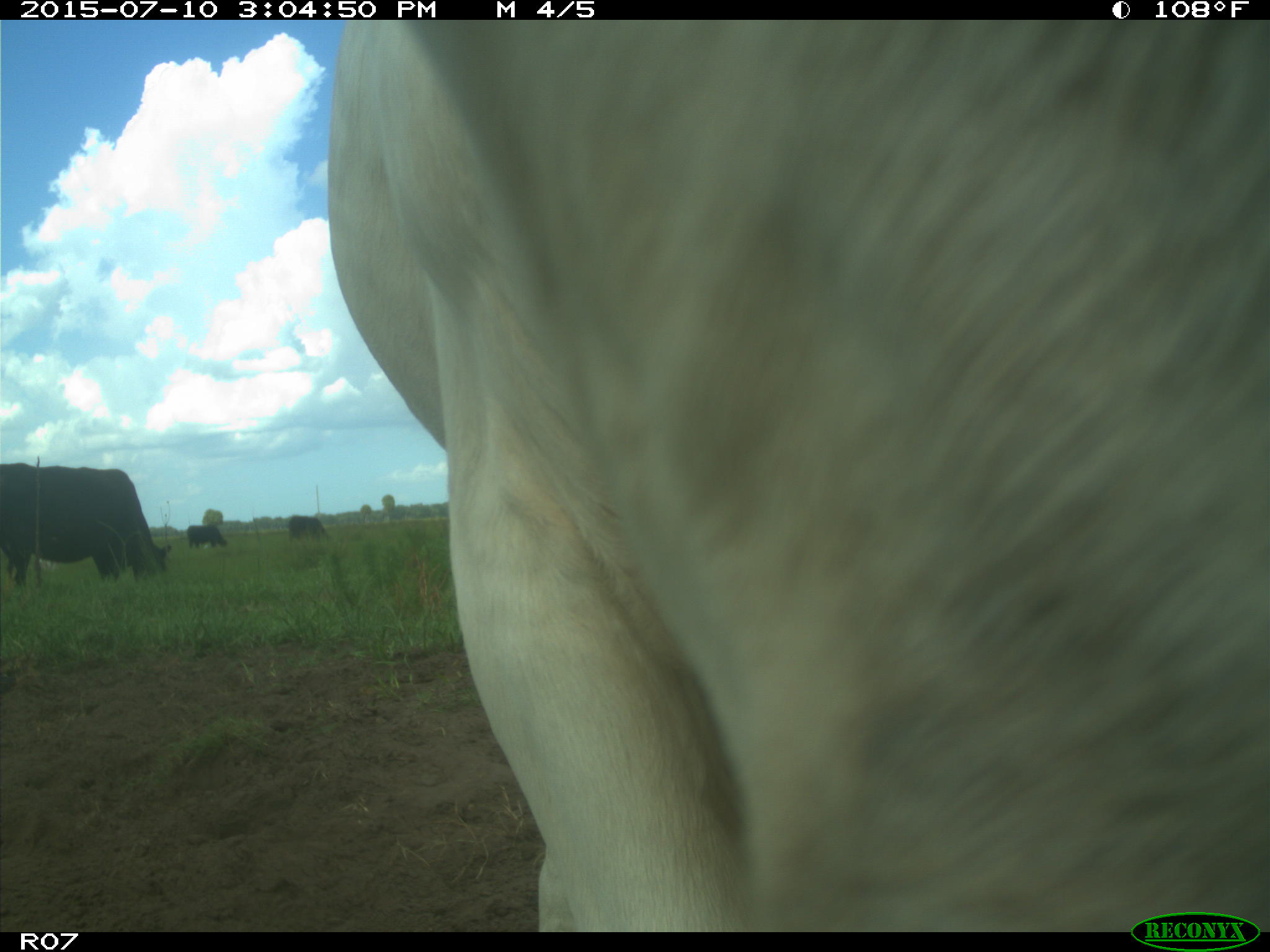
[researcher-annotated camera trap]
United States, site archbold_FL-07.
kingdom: Animalia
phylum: Chordata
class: Mammalia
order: Artiodactyla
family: Bovidae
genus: Bos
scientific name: Bos taurus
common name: domestic cow